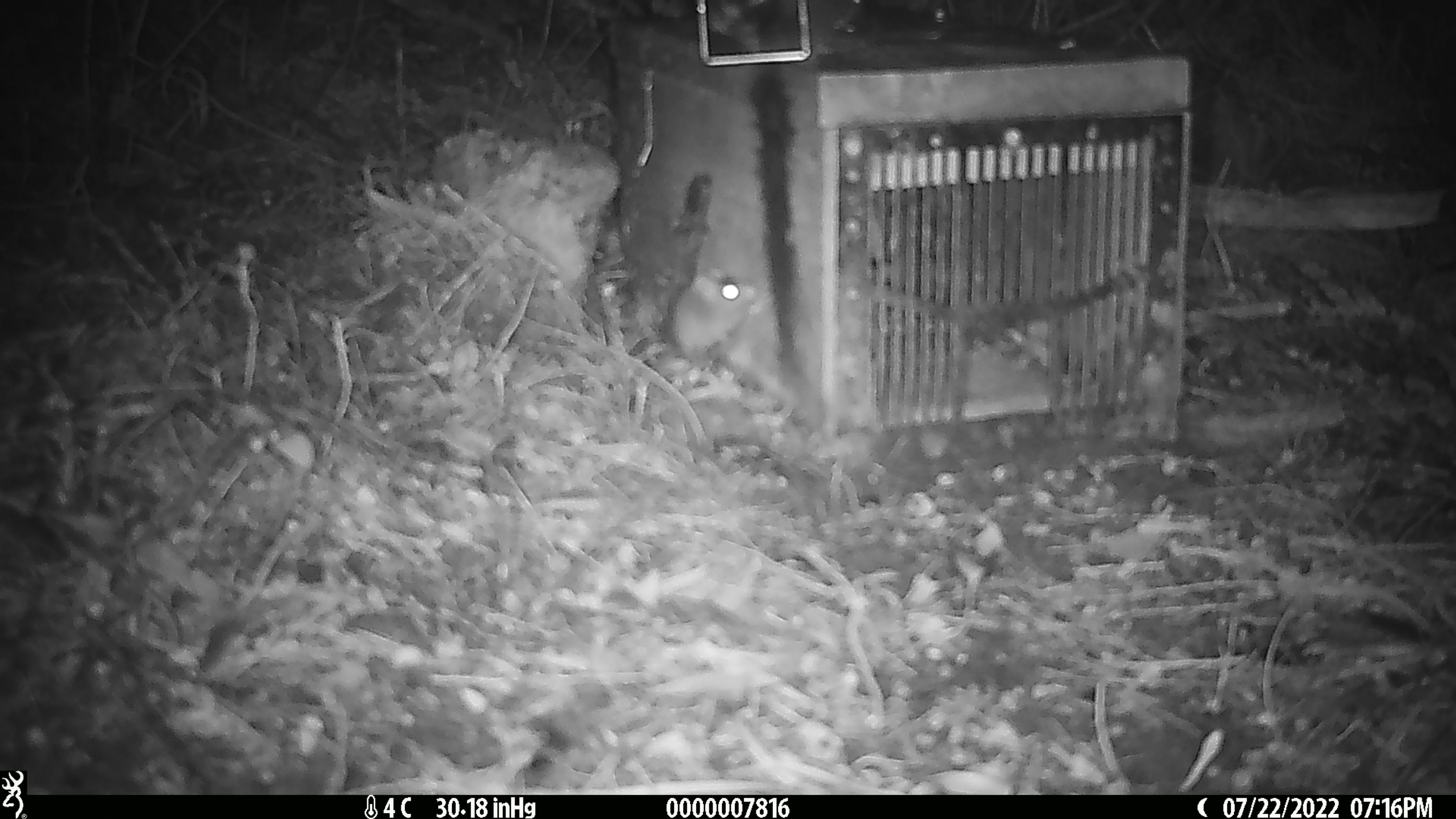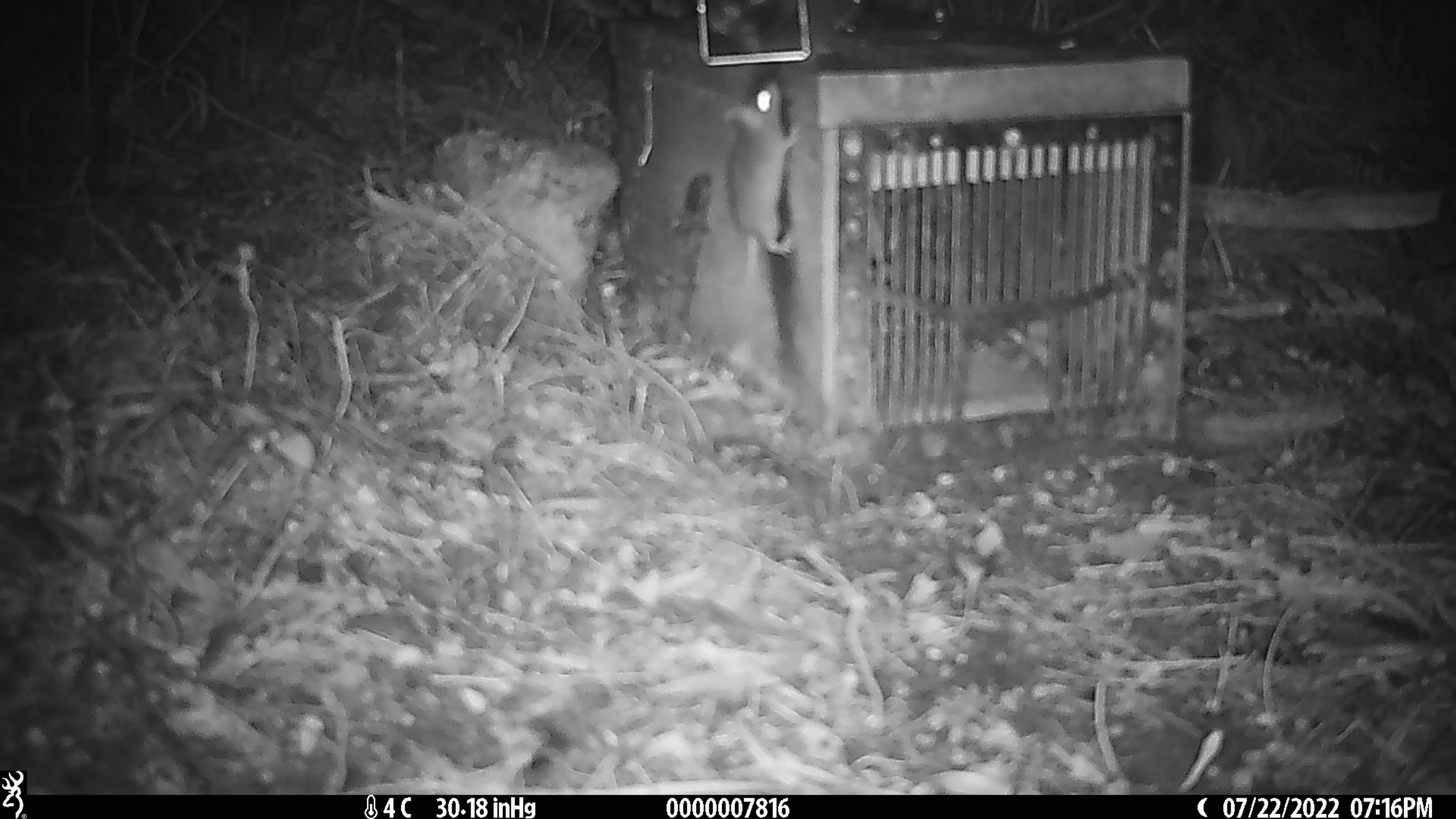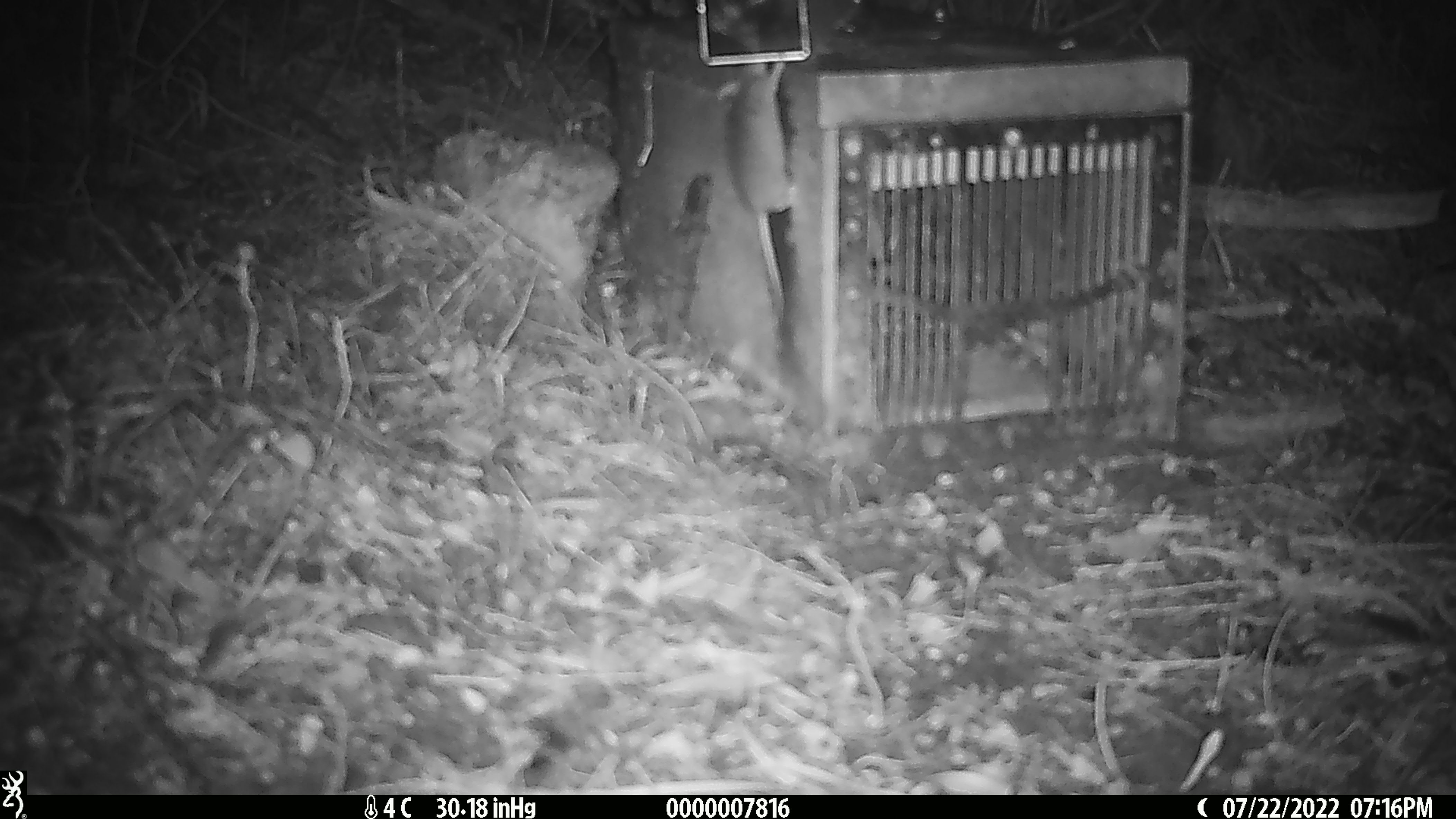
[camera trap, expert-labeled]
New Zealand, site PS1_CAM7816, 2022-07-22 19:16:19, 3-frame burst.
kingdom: Animalia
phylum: Chordata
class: Mammalia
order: Rodentia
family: Muridae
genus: Mus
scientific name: Mus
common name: mouse